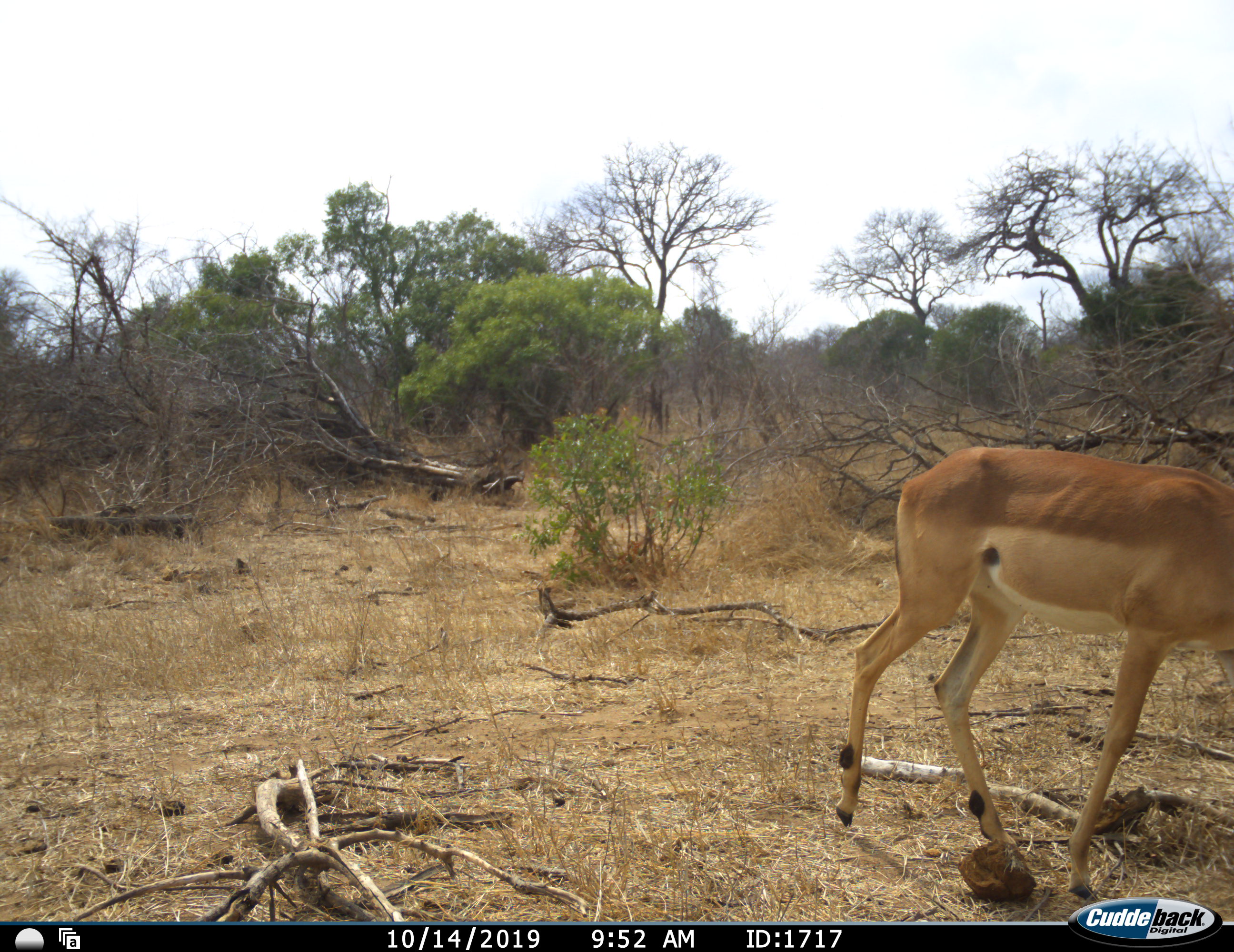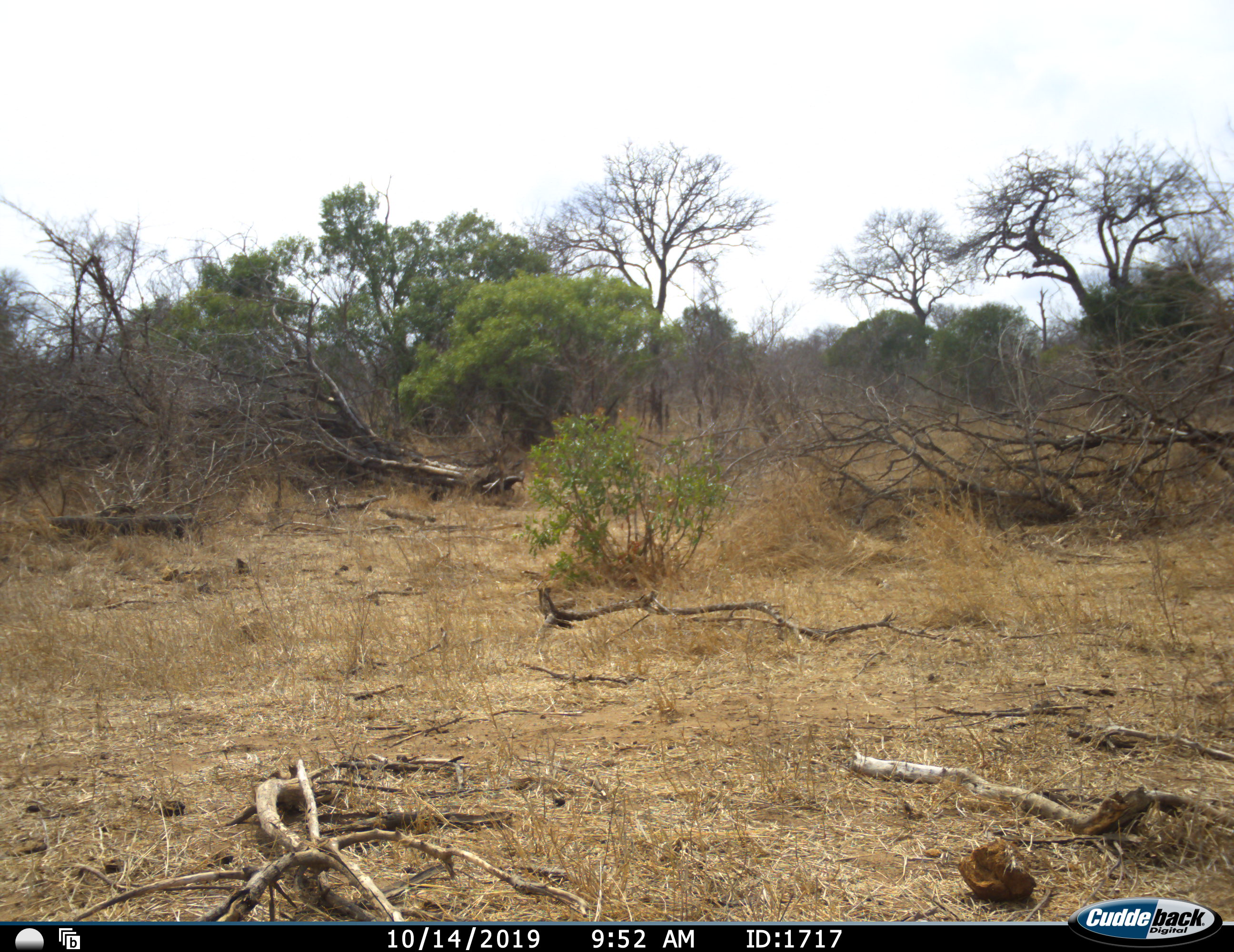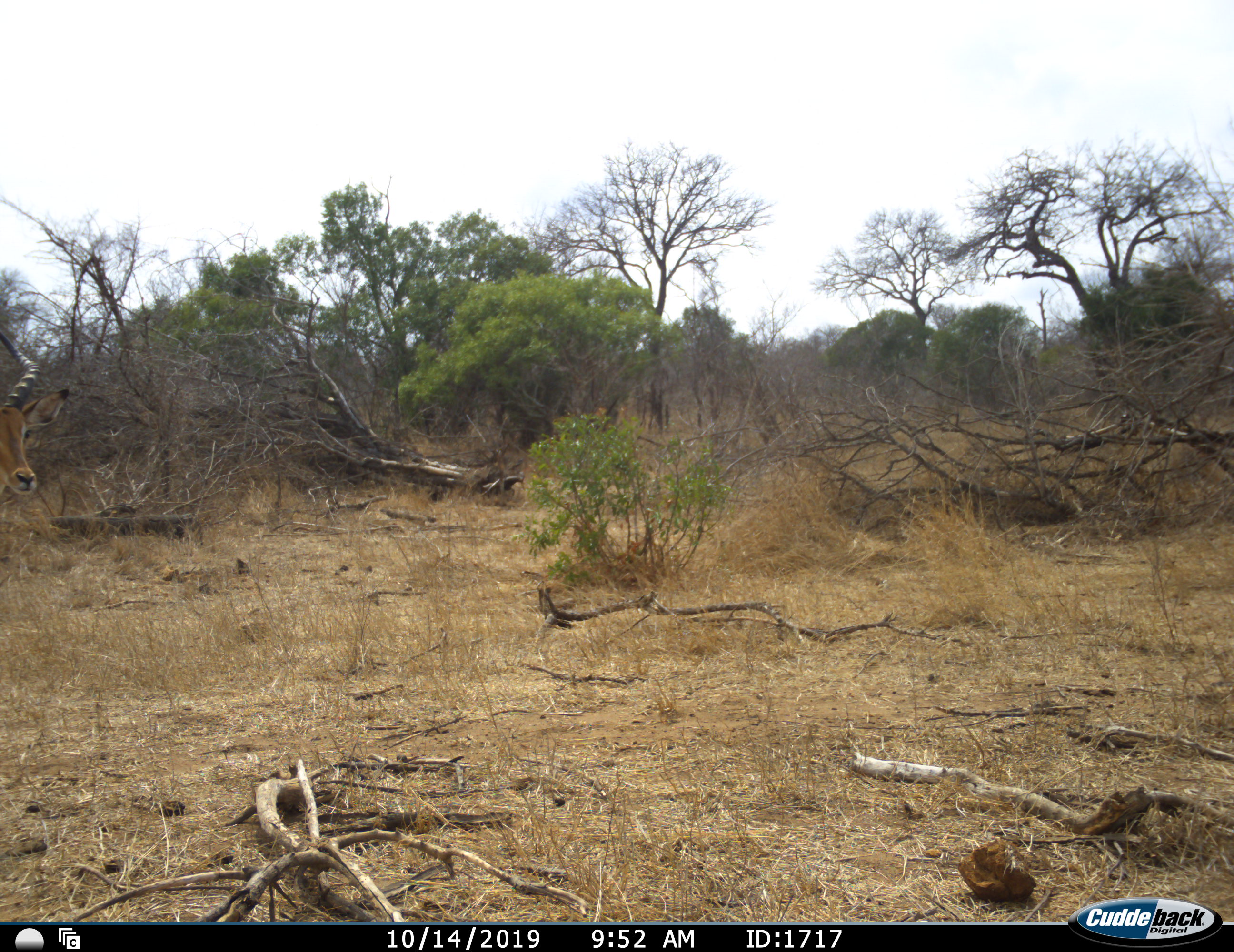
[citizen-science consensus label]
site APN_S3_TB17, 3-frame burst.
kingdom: Animalia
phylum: Chordata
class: Mammalia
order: Artiodactyla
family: Bovidae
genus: Aepyceros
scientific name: Aepyceros melampus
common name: impala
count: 1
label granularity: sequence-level